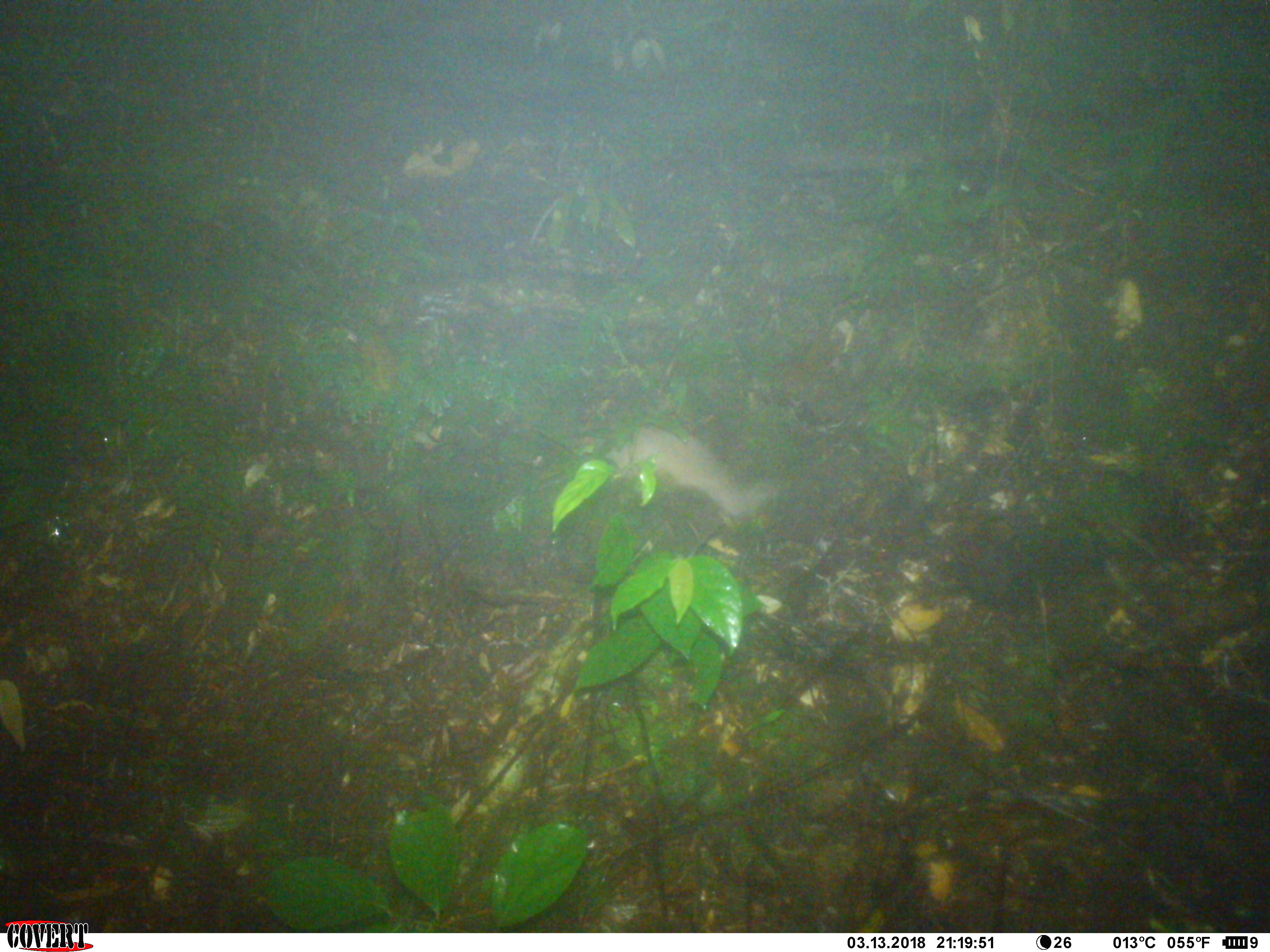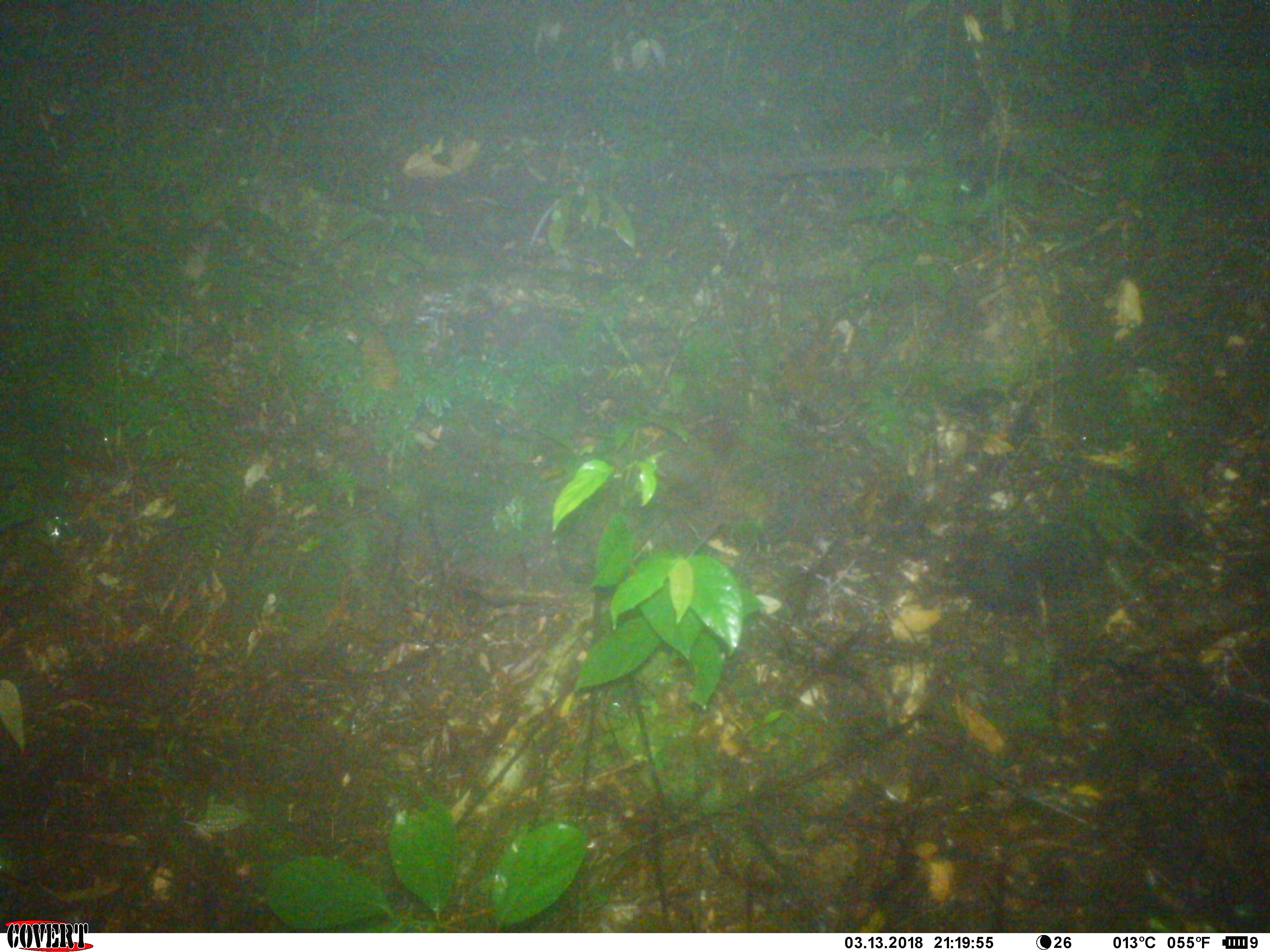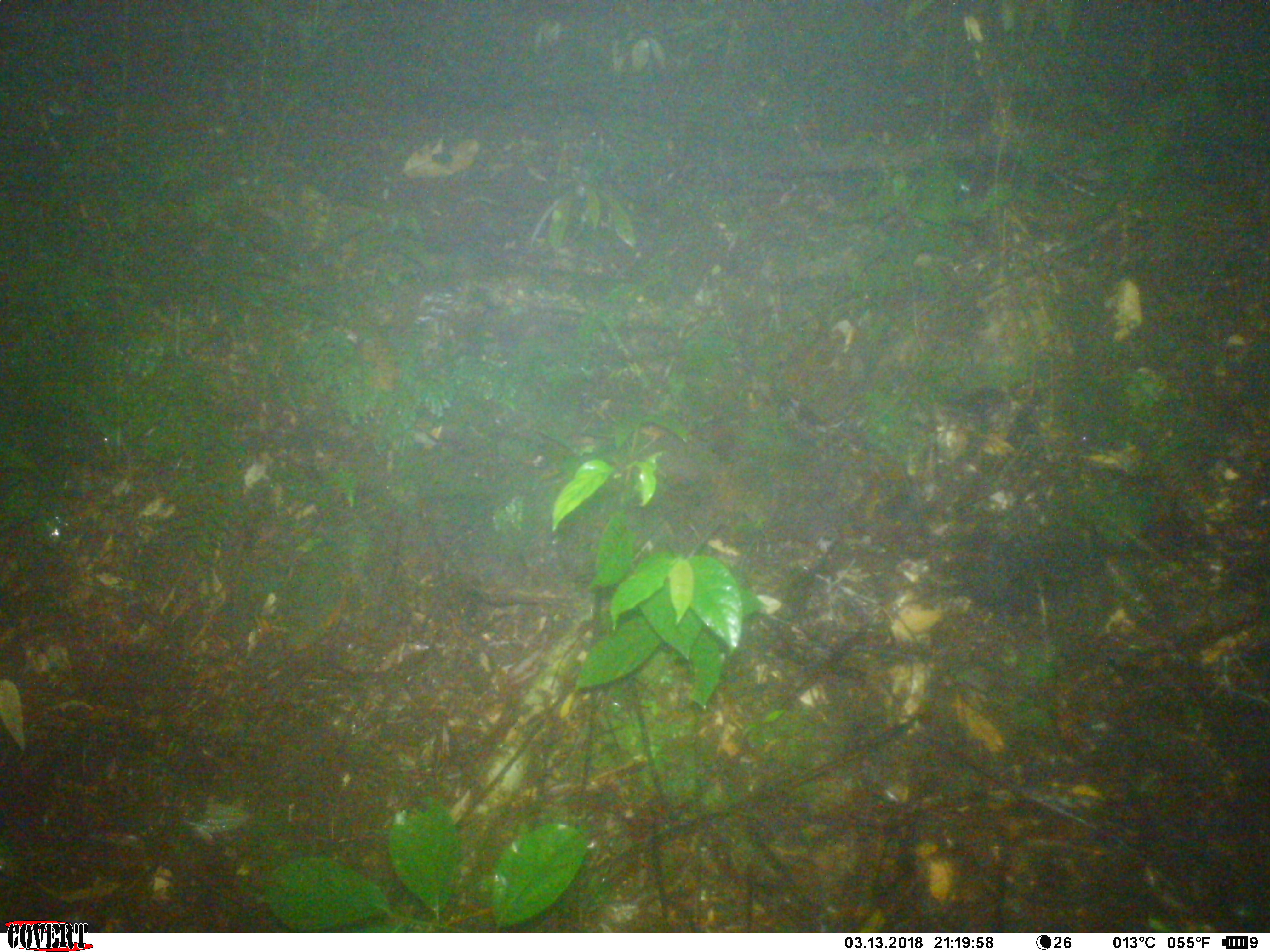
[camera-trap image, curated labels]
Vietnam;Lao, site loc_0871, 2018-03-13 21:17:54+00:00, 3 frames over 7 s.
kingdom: Animalia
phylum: Chordata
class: Mammalia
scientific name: Mammalia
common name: mammal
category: unidentified small mammal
Unidentified small mammal (mammal) (Mammalia). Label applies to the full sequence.